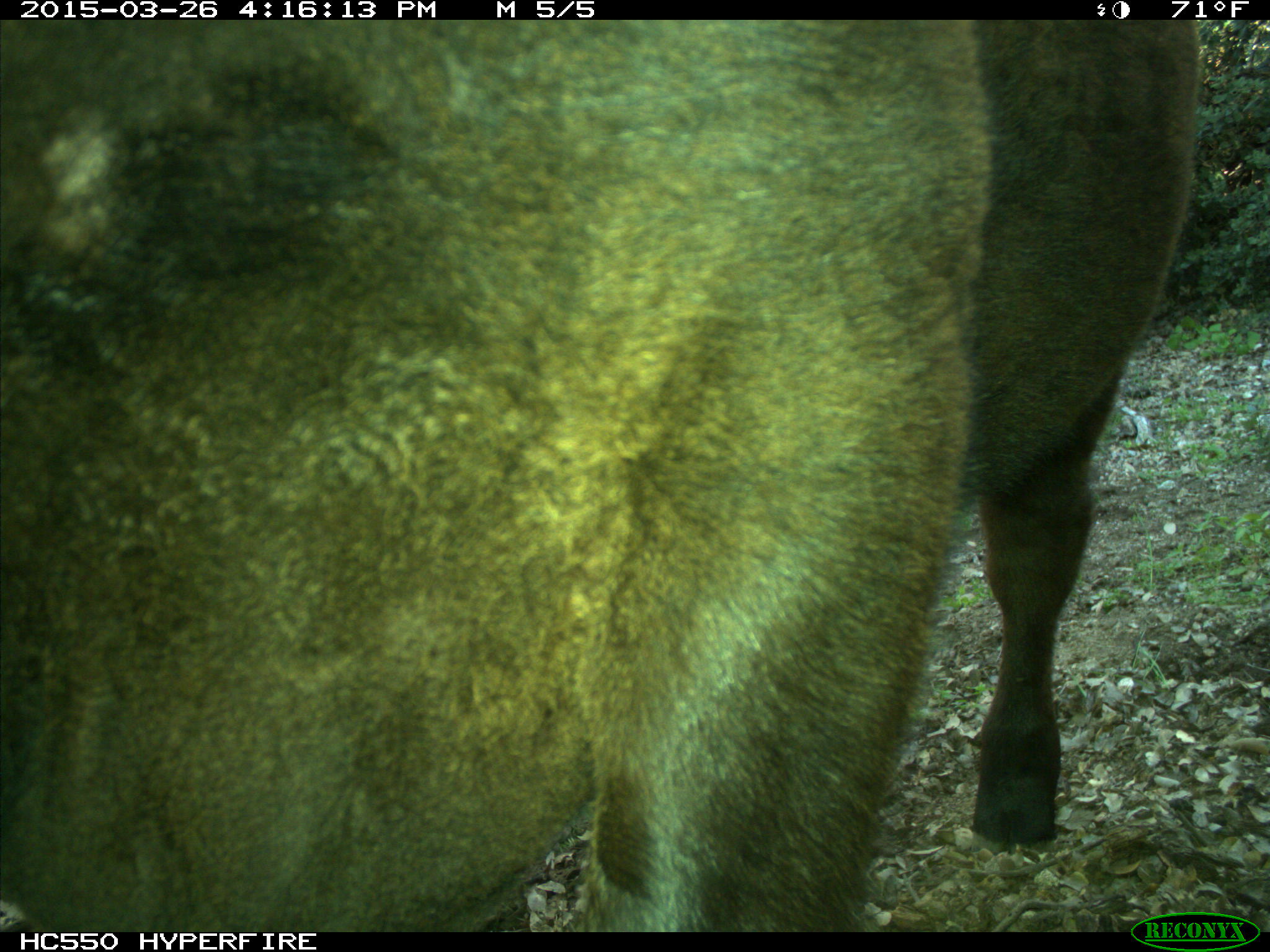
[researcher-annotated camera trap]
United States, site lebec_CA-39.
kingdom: Animalia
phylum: Chordata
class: Mammalia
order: Artiodactyla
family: Bovidae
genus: Bos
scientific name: Bos taurus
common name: domestic cow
Bos taurus (domestic cow).